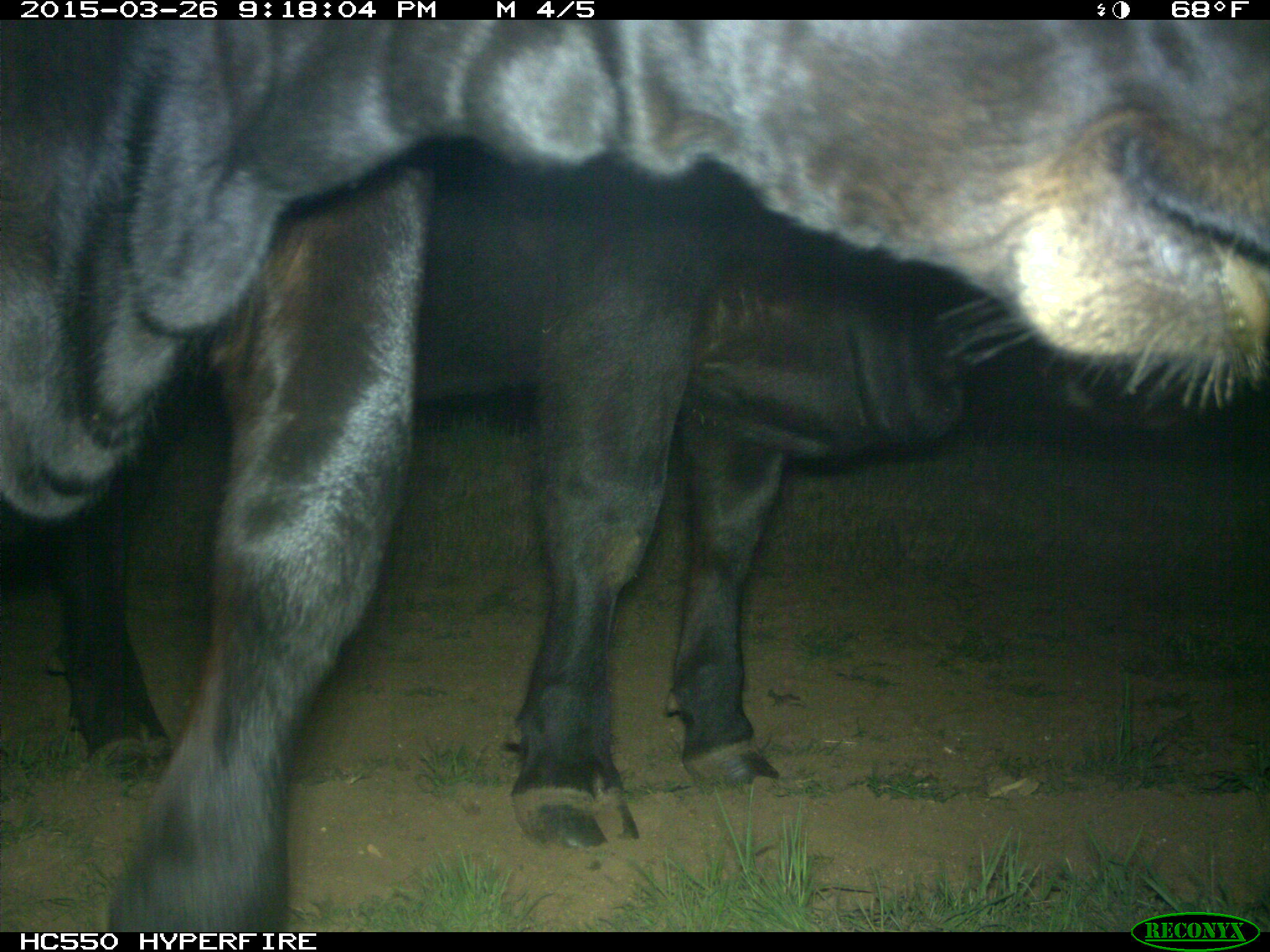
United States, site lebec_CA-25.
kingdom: Animalia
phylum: Chordata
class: Mammalia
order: Artiodactyla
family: Bovidae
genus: Bos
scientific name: Bos taurus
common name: domestic cow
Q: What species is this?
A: Bos taurus (domestic cow).